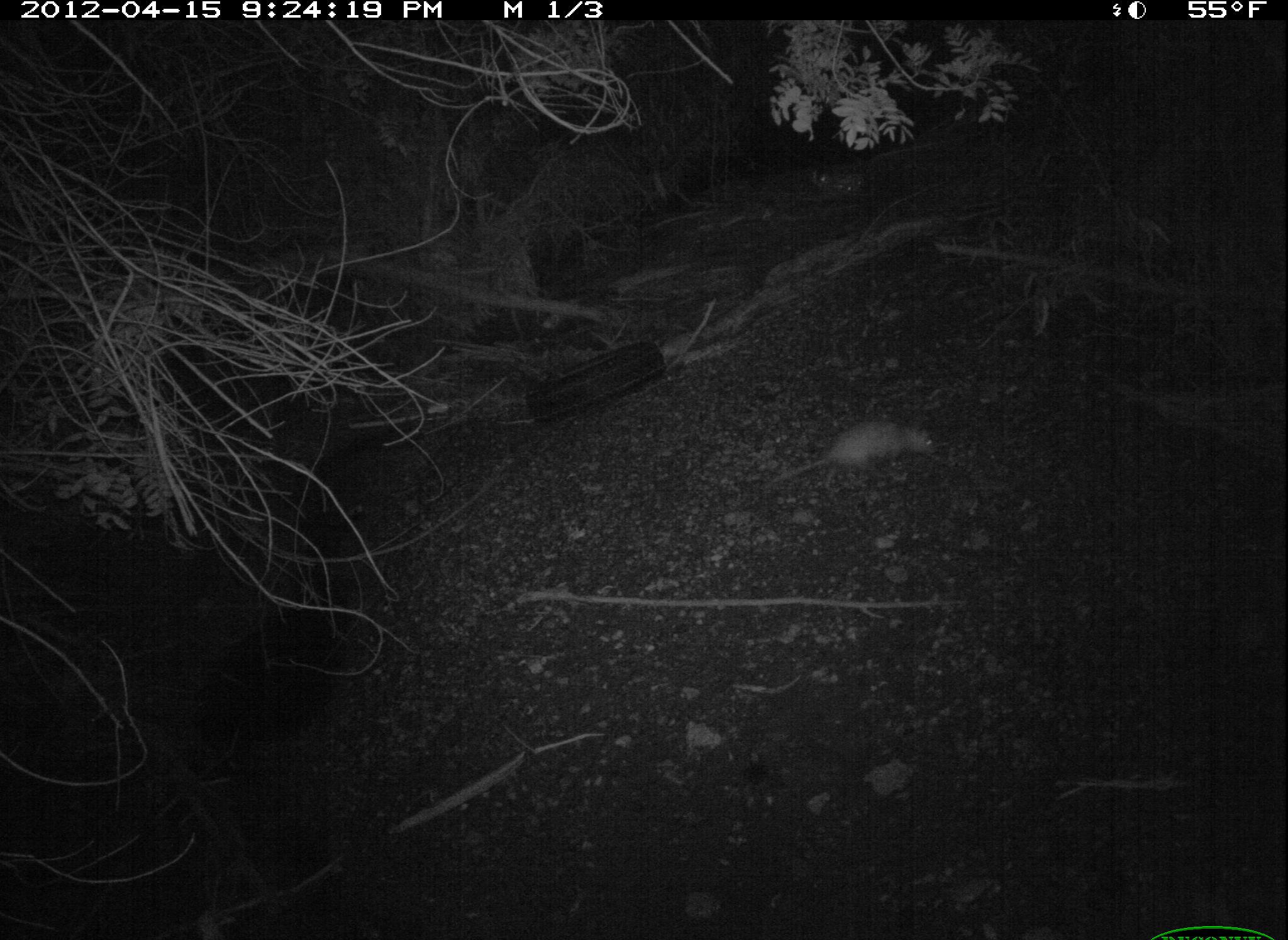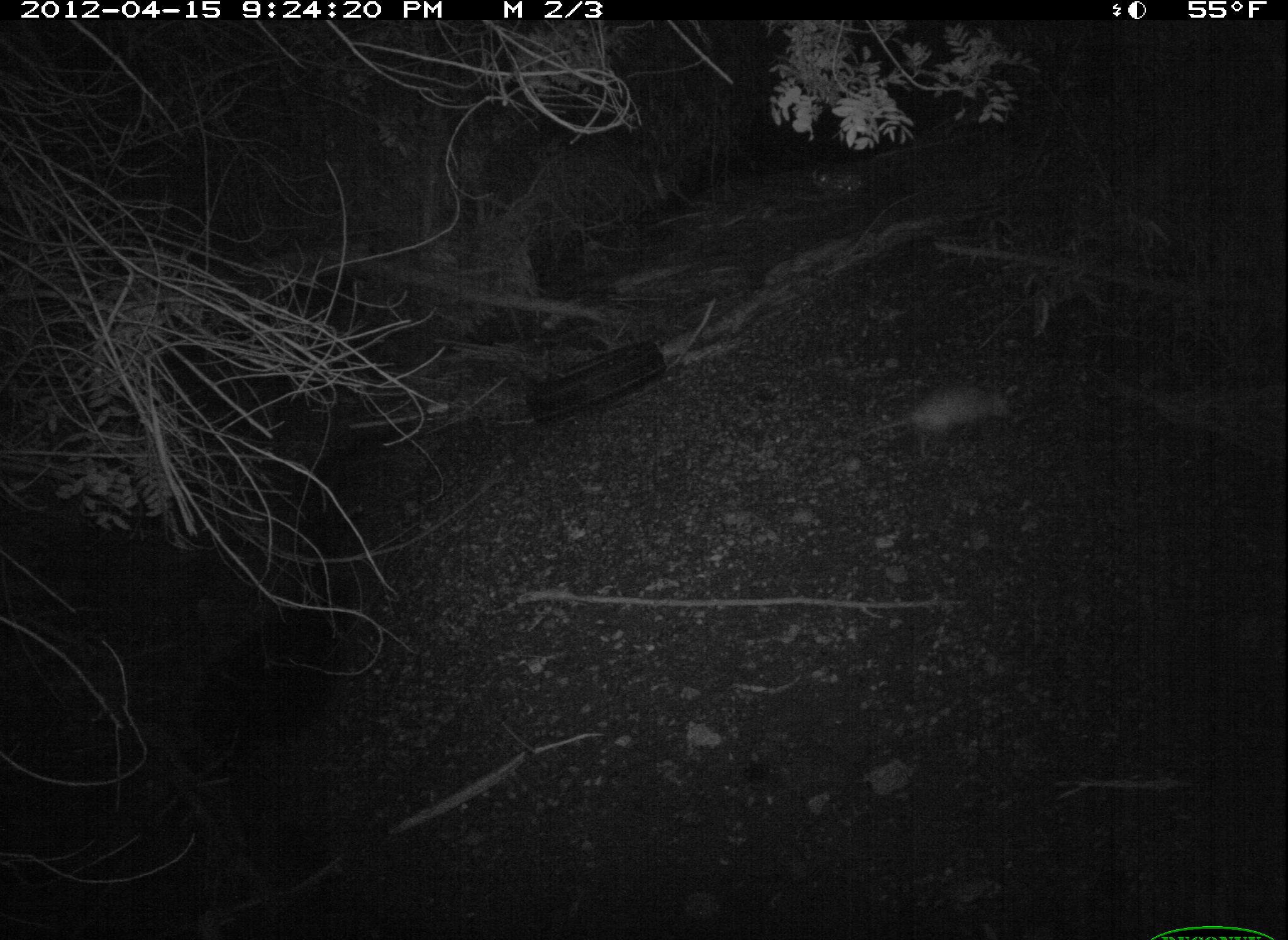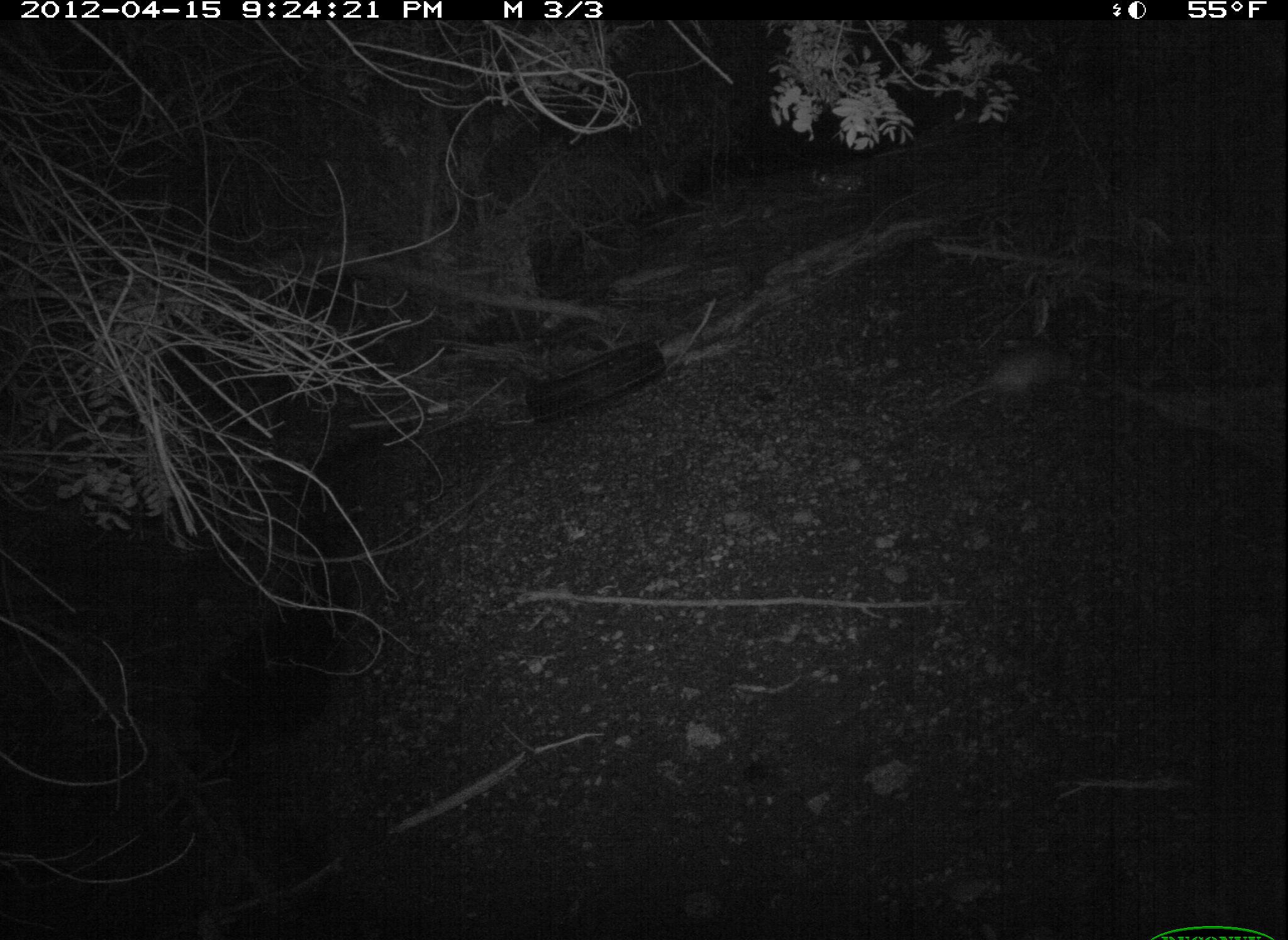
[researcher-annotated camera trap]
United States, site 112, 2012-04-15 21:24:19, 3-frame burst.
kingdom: Animalia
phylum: Chordata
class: Mammalia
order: Didelphimorphia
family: Didelphidae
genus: Didelphis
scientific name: Didelphis virginiana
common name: virginia opossum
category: opossum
Opossum (virginia opossum) (Didelphis virginiana).